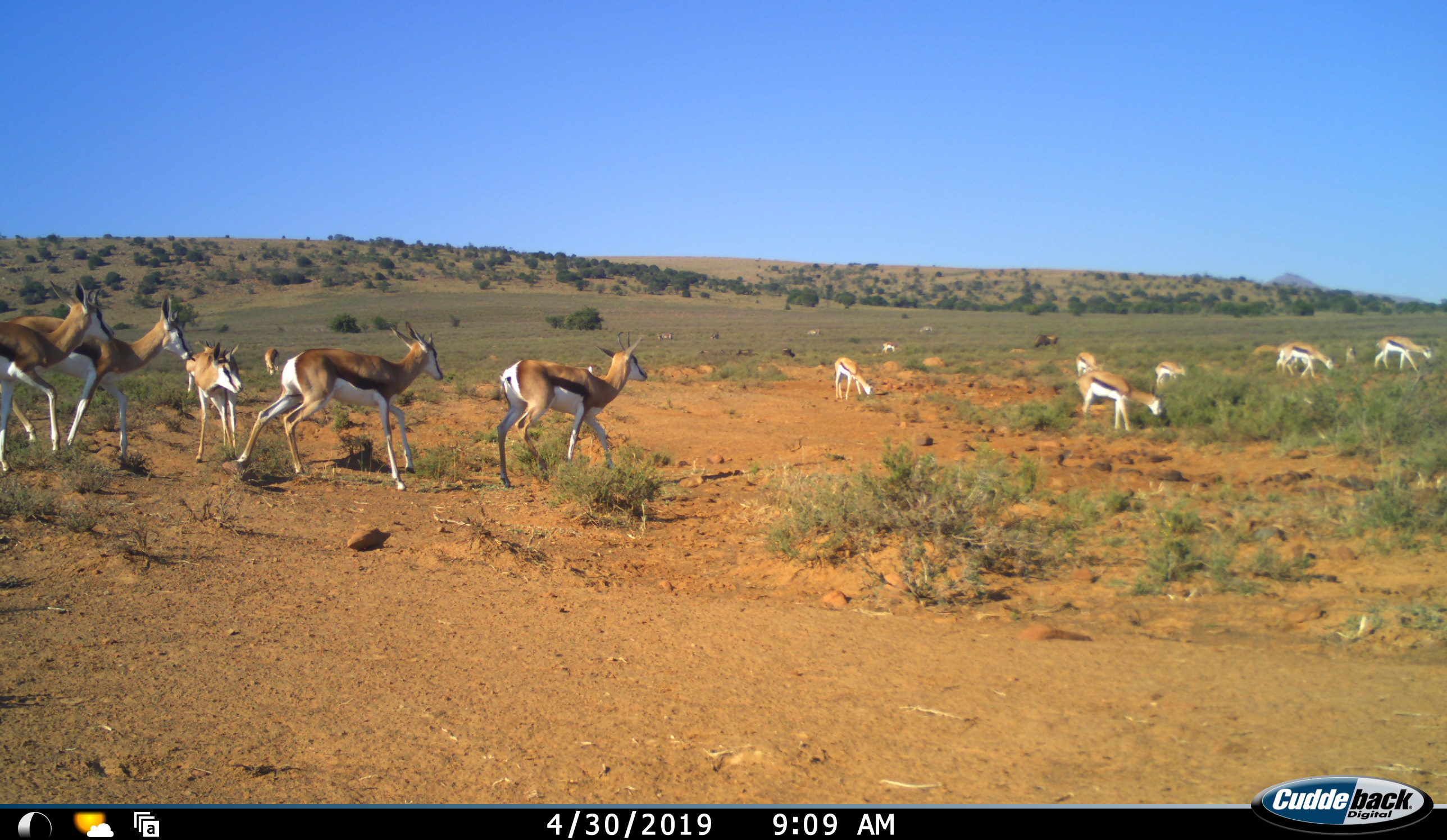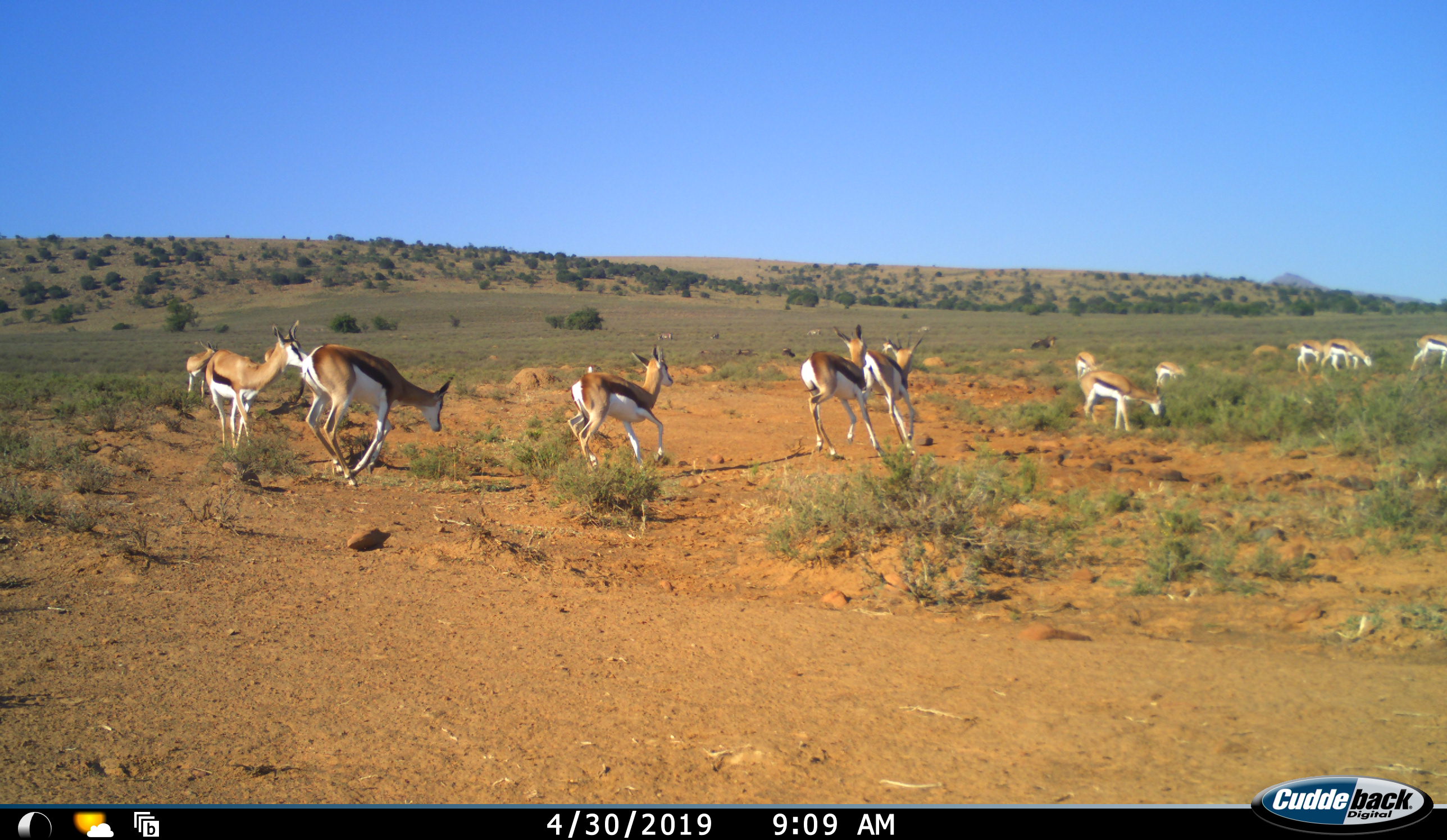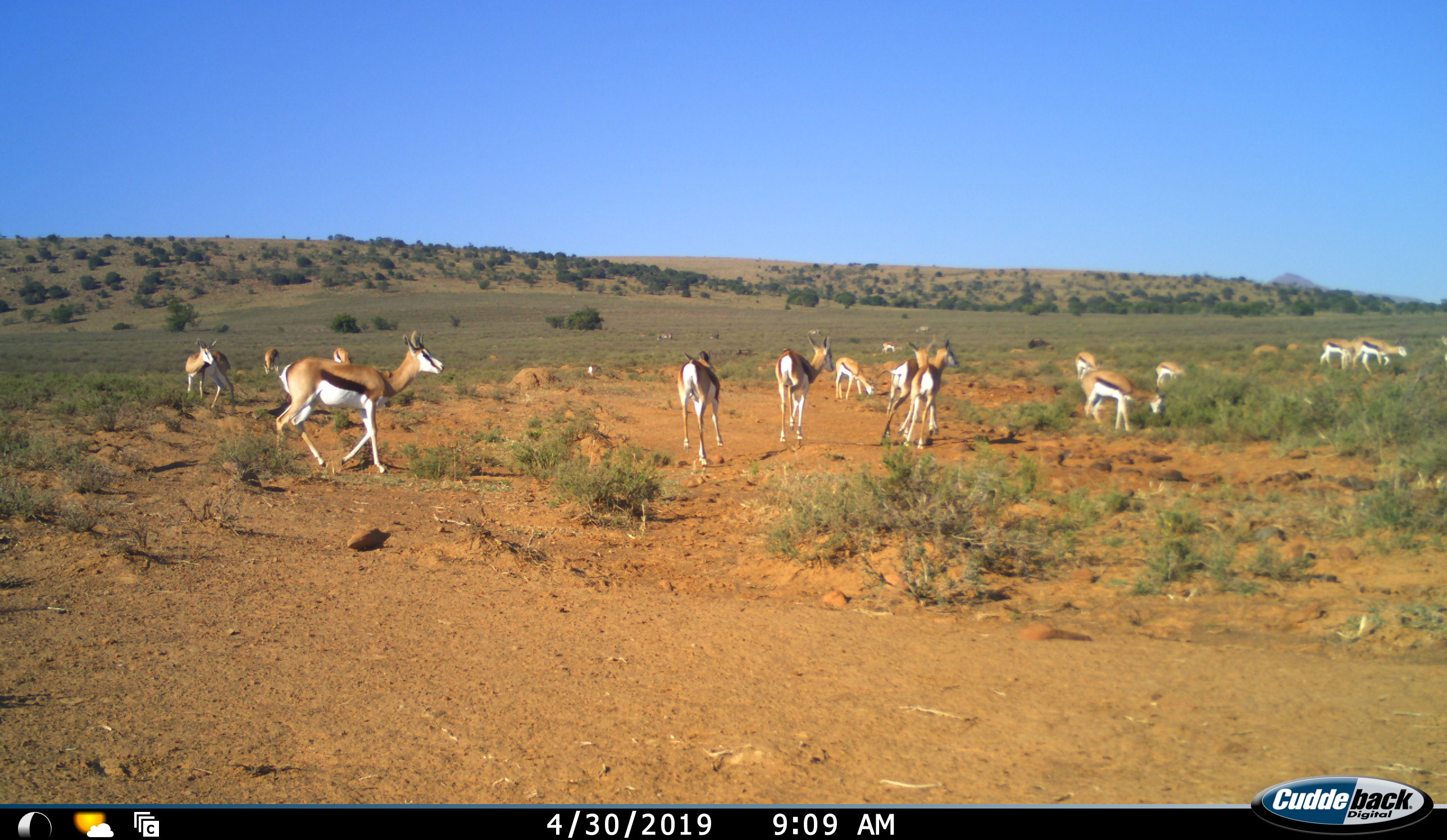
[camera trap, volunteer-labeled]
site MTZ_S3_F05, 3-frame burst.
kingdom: Animalia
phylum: Chordata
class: Mammalia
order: Artiodactyla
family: Bovidae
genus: Antidorcas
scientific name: Antidorcas marsupialis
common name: springbok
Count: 11-50.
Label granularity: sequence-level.